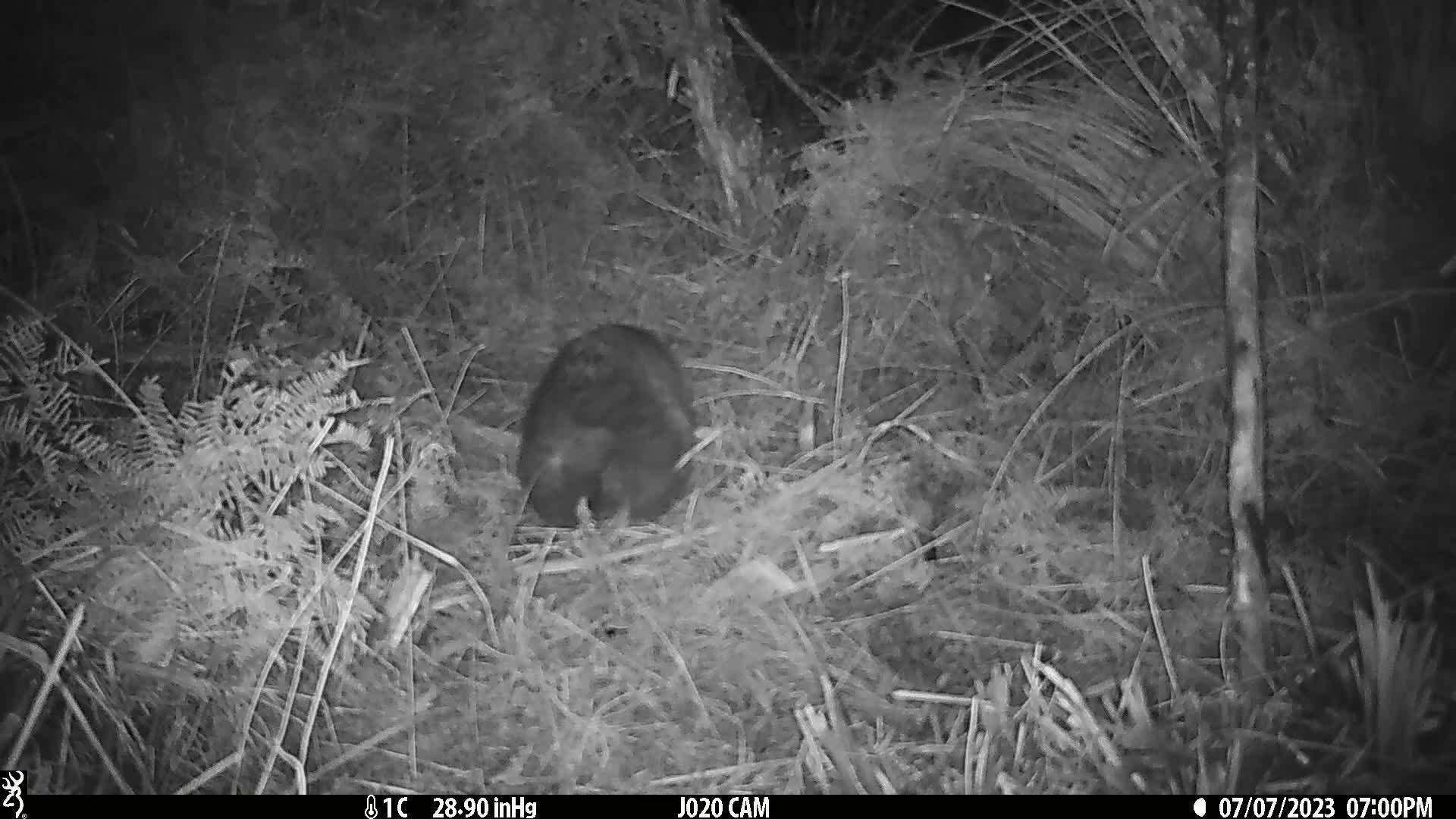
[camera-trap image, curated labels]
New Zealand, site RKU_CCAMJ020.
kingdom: Animalia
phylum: Chordata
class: Mammalia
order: Diprotodontia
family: Phalangeridae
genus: Trichosurus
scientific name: Trichosurus vulpecula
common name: common brushtail possum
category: possum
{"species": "possum (common brushtail possum) (Trichosurus vulpecula)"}